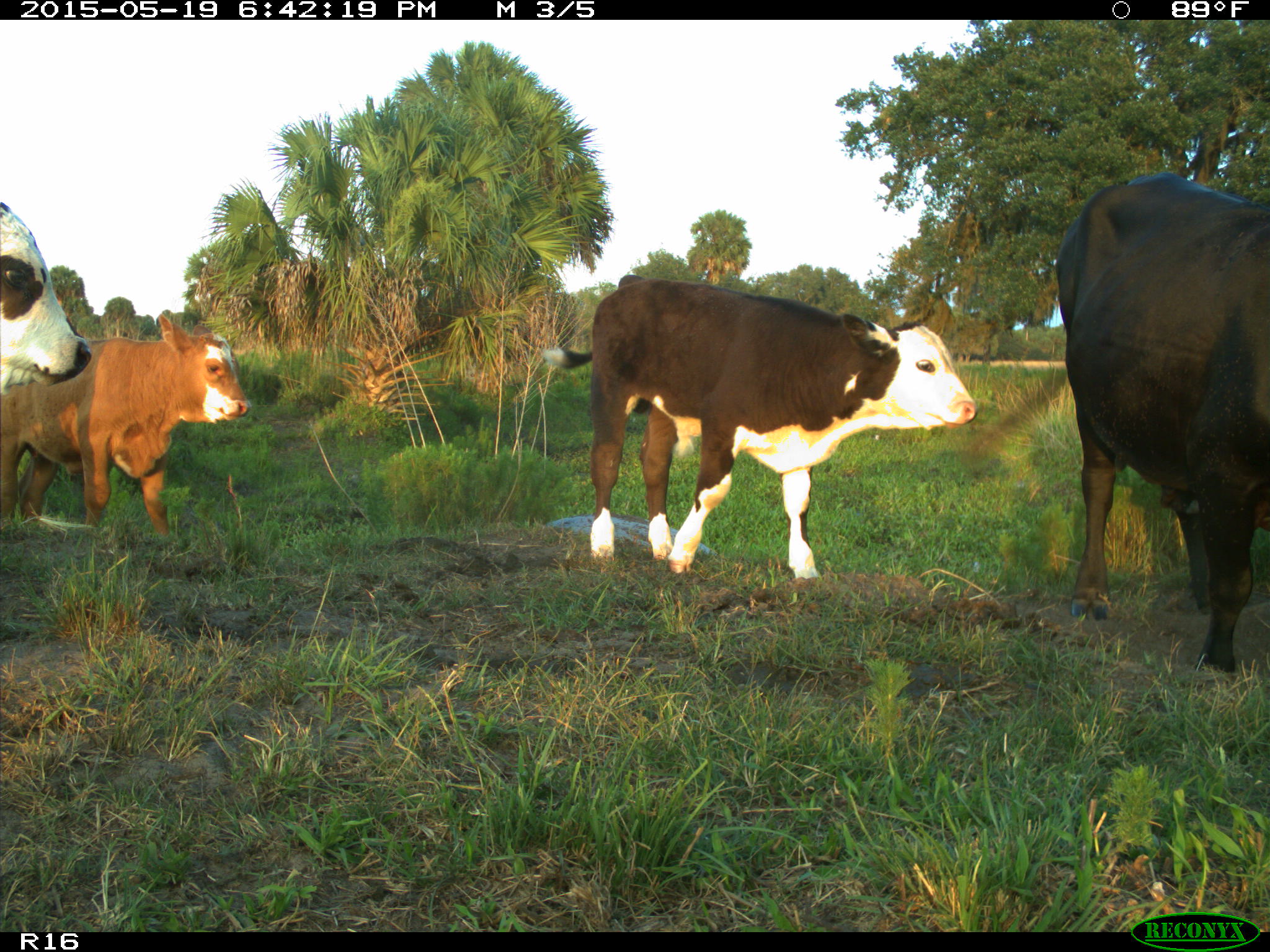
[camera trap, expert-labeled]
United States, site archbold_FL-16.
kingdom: Animalia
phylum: Chordata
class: Mammalia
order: Artiodactyla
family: Bovidae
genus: Bos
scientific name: Bos taurus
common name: domestic cow